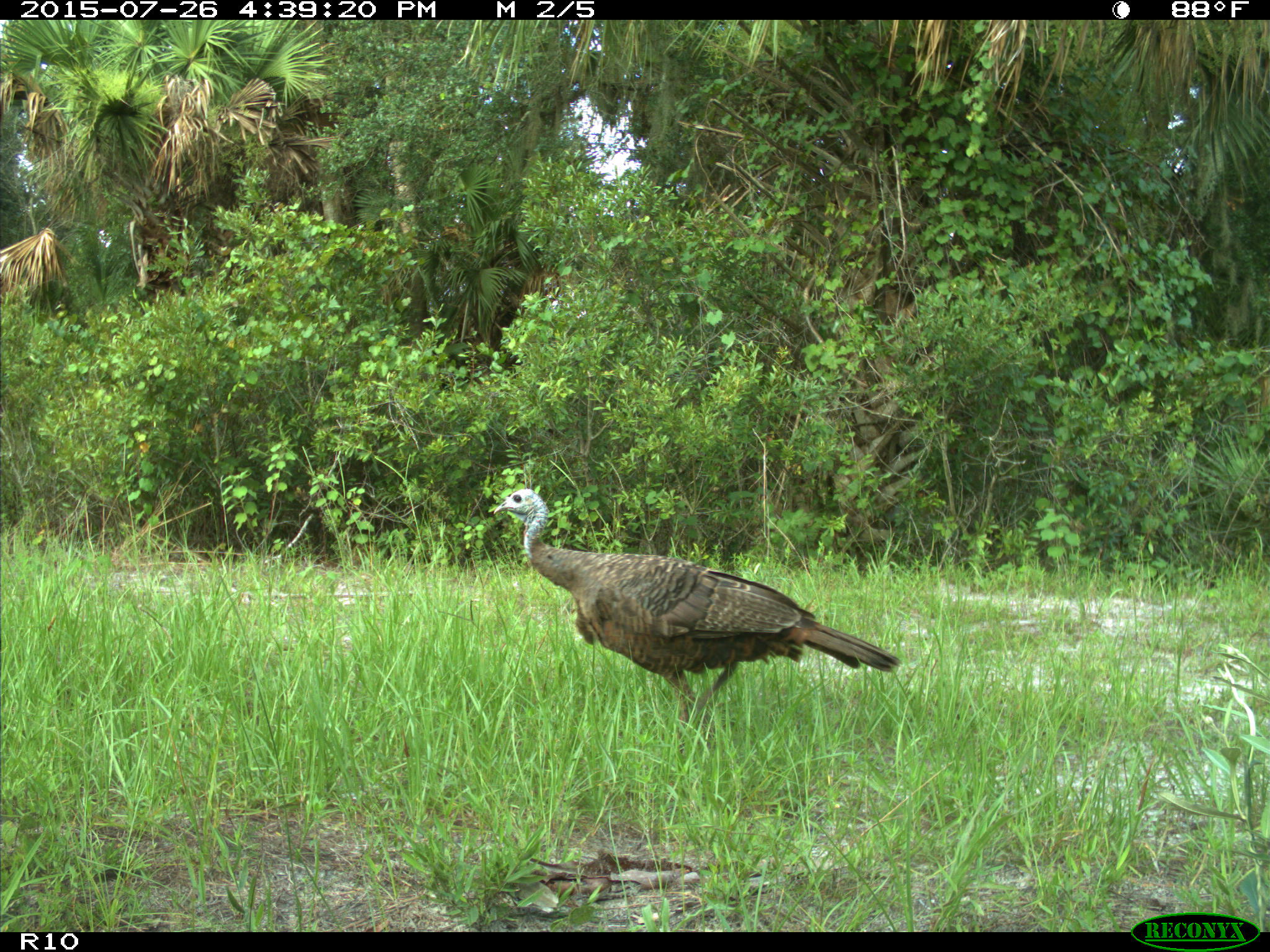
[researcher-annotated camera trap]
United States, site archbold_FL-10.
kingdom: Animalia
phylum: Chordata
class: Aves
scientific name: Aves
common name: birds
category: unidentified bird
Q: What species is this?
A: Unidentified bird (birds) (Aves).